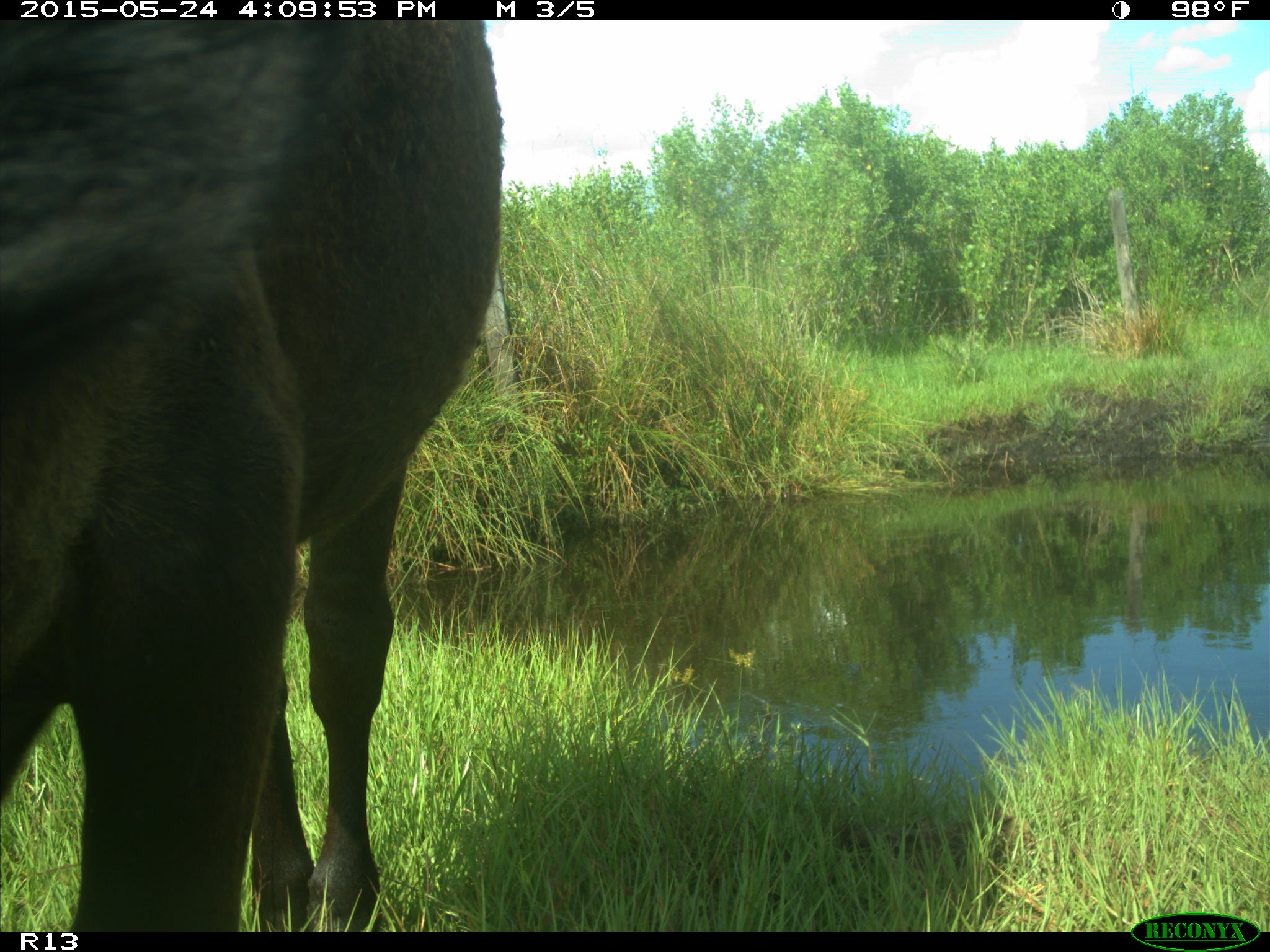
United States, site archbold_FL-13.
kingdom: Animalia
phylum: Chordata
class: Mammalia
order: Artiodactyla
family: Bovidae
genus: Bos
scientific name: Bos taurus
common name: domestic cow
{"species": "Bos taurus (domestic cow)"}